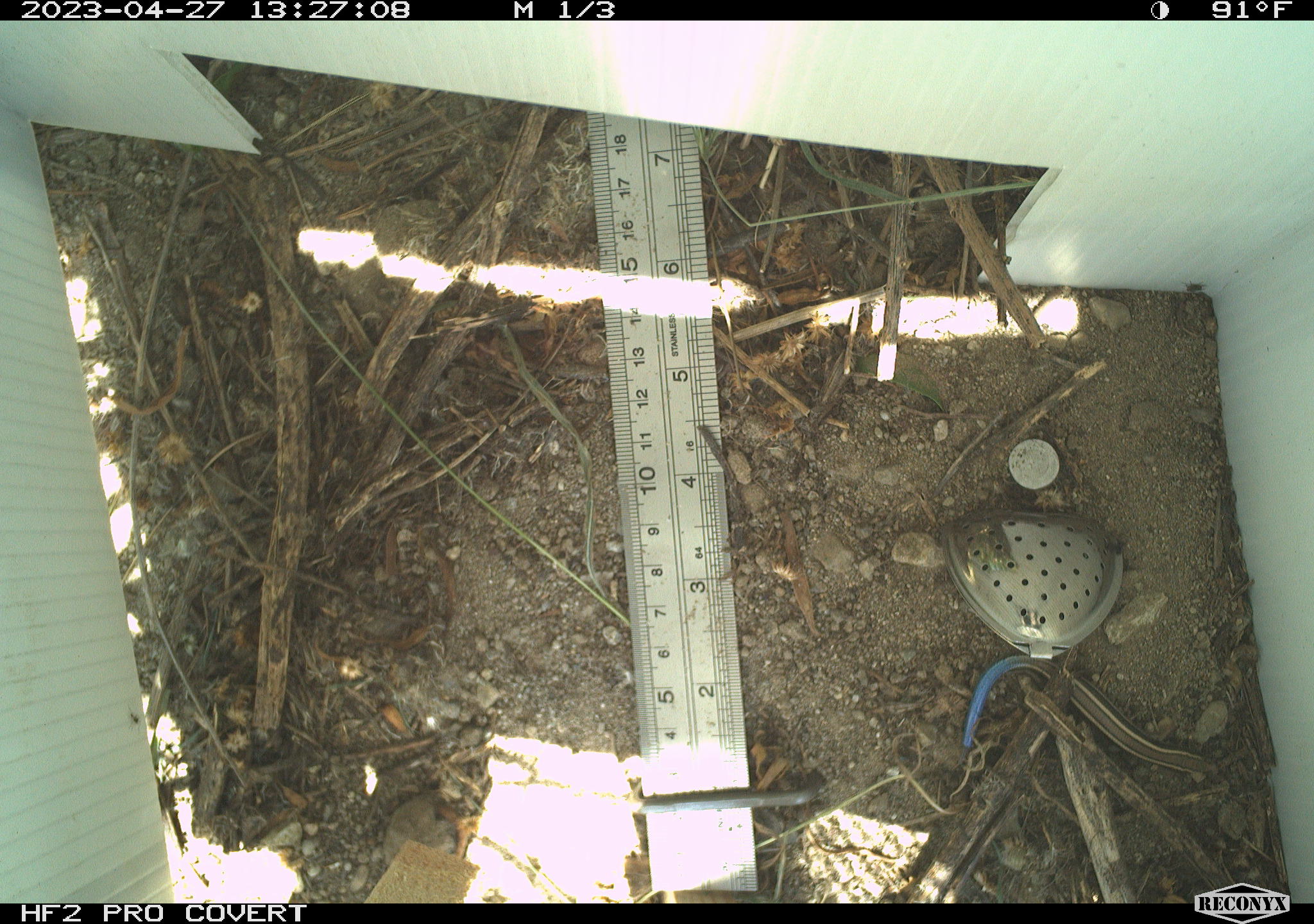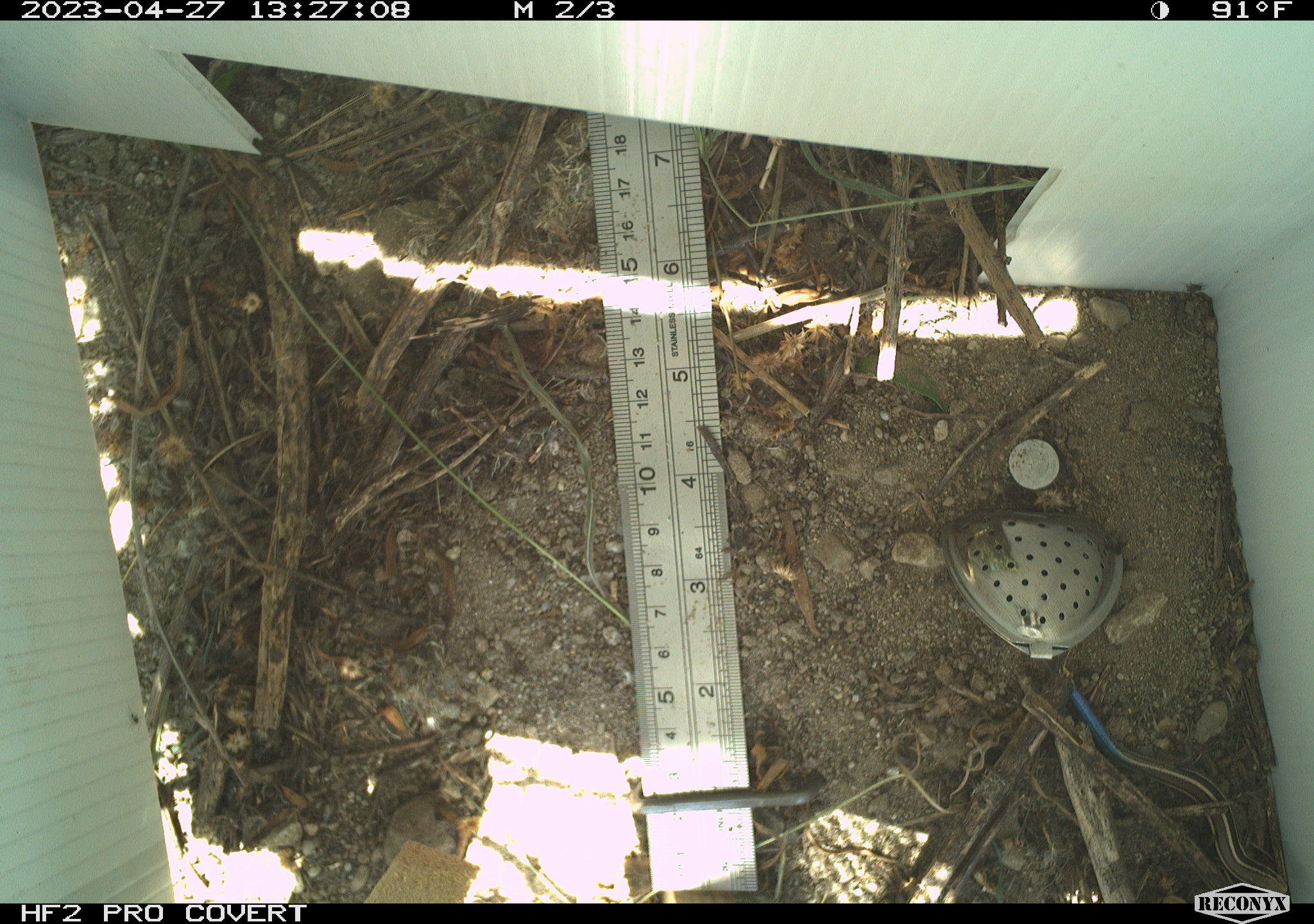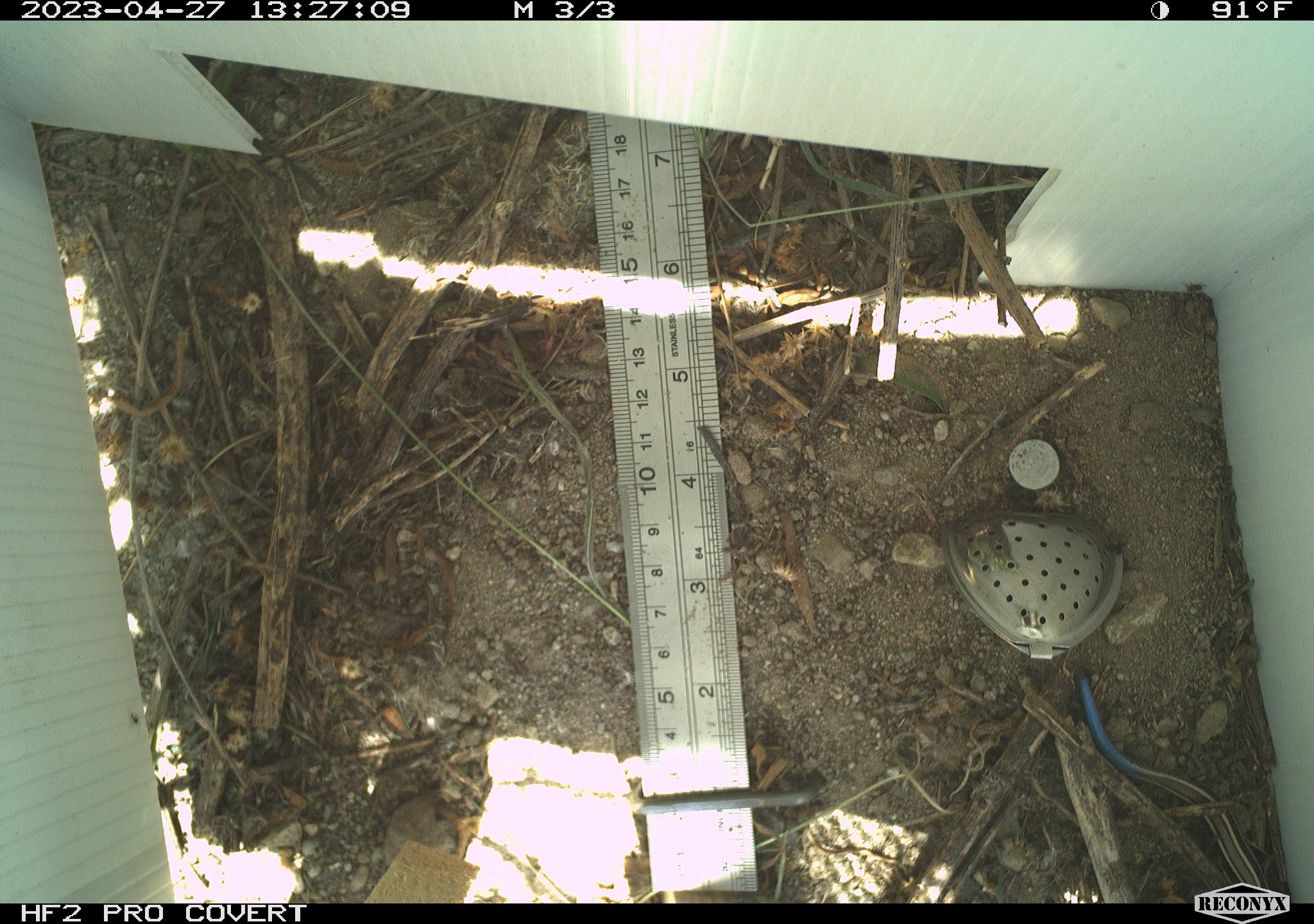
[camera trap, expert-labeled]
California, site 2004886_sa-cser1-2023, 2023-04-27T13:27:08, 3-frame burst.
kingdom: Animalia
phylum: Chordata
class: Reptilia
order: Squamata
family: Scincidae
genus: Plestiodon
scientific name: Plestiodon skiltonianus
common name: western skink